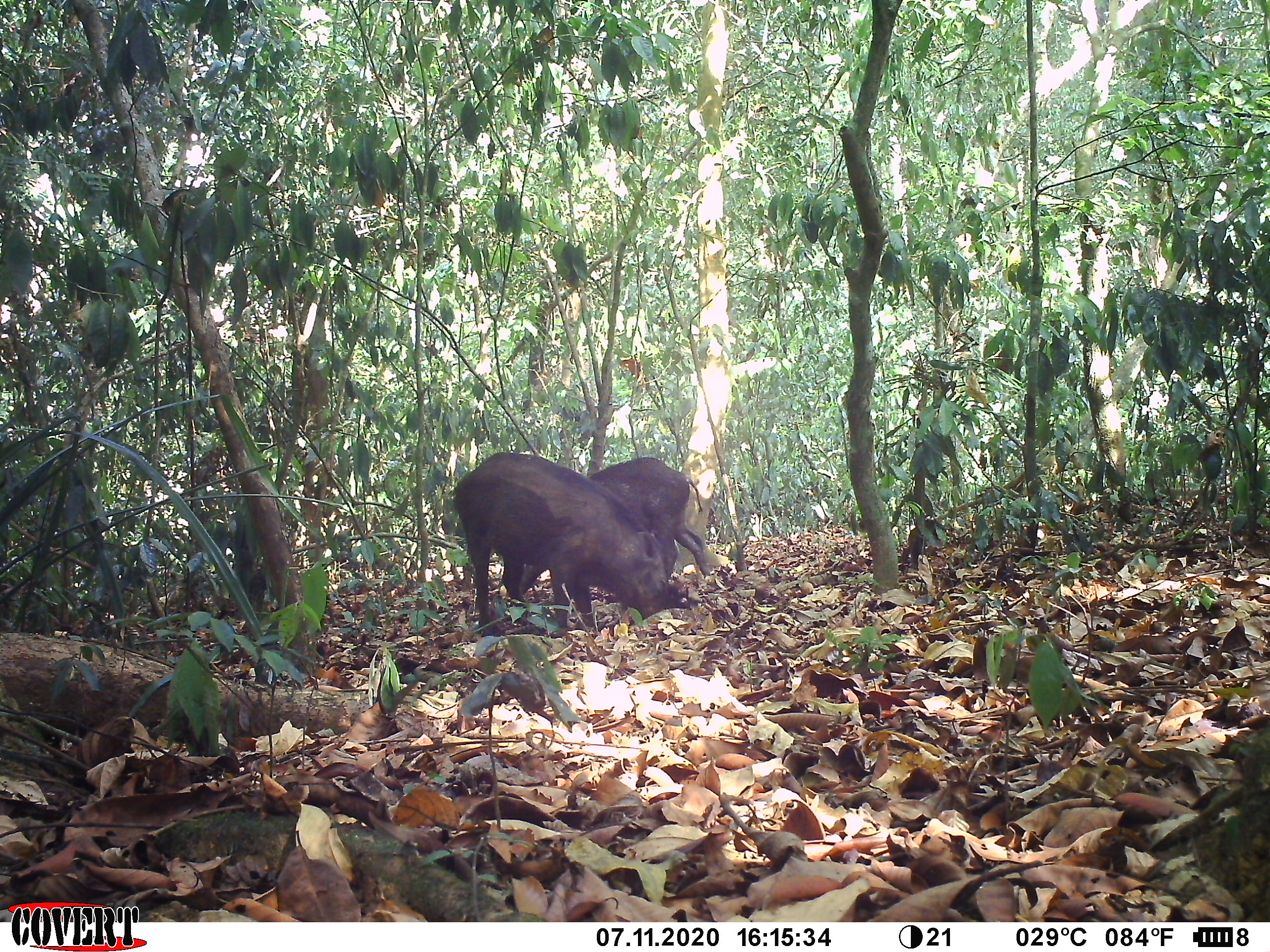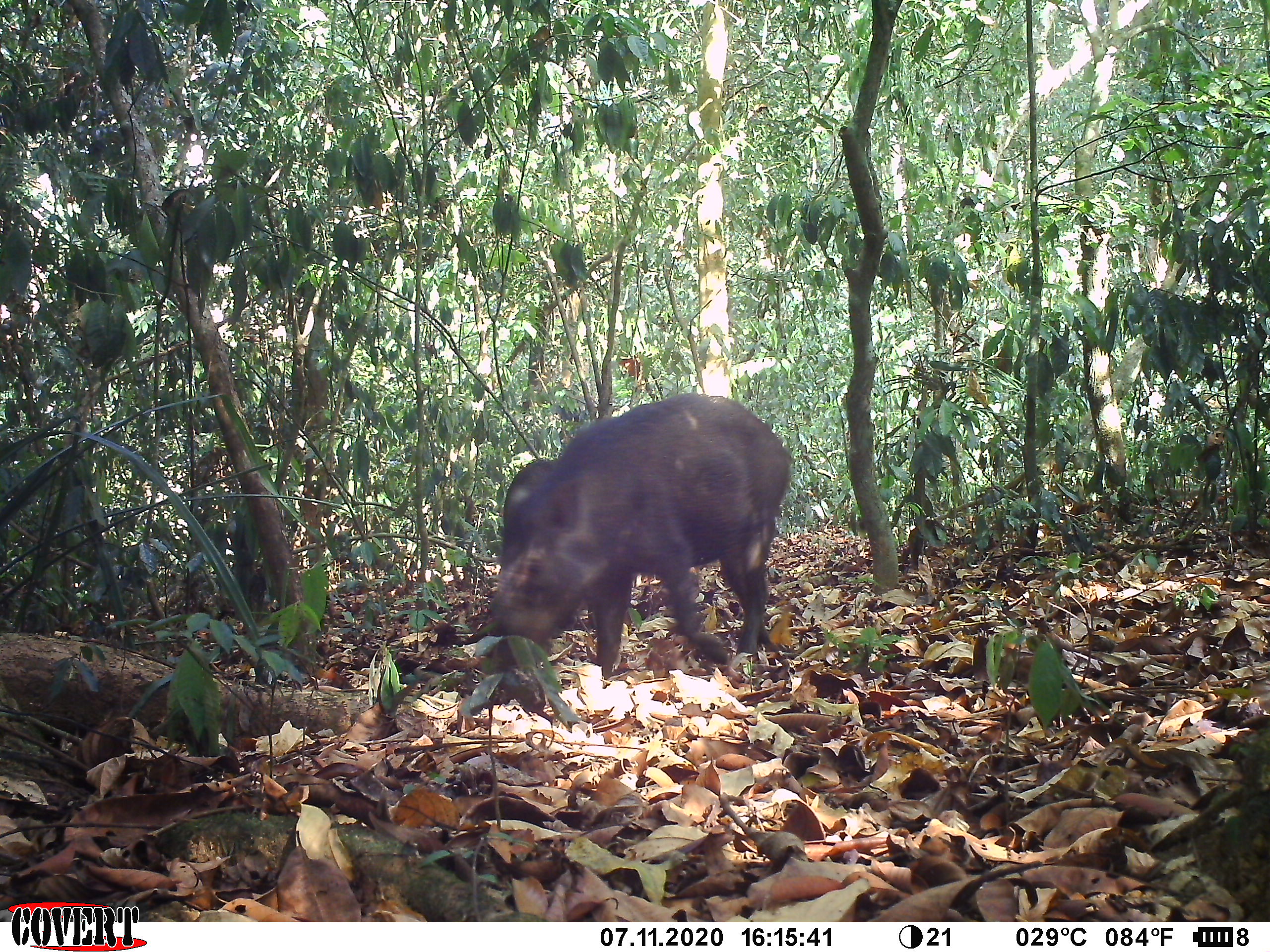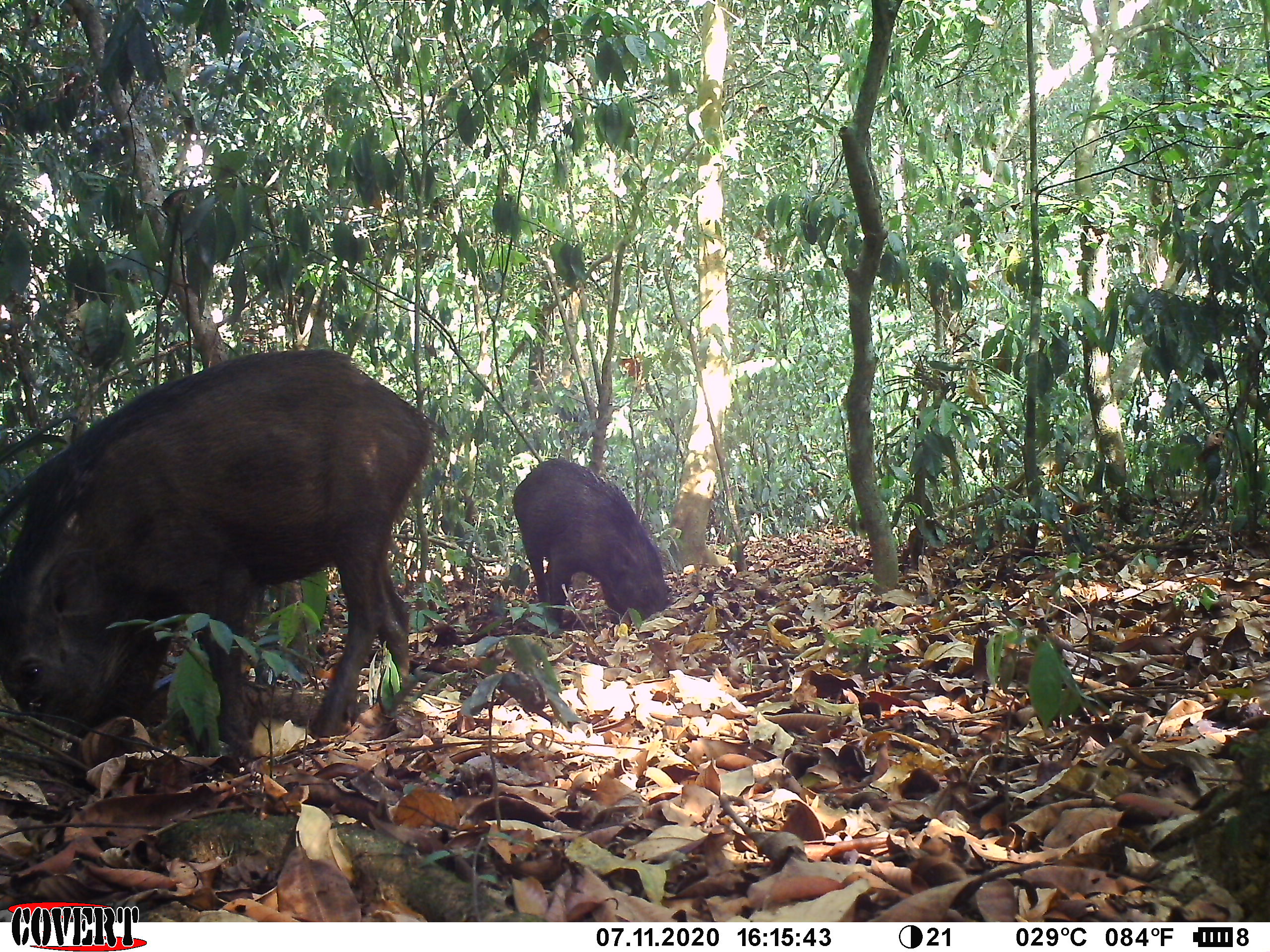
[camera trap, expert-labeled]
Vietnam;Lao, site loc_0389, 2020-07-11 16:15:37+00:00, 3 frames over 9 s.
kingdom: Animalia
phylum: Chordata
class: Mammalia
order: Artiodactyla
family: Suidae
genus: Sus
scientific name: Sus scrofa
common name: eurasian wild pig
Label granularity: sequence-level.